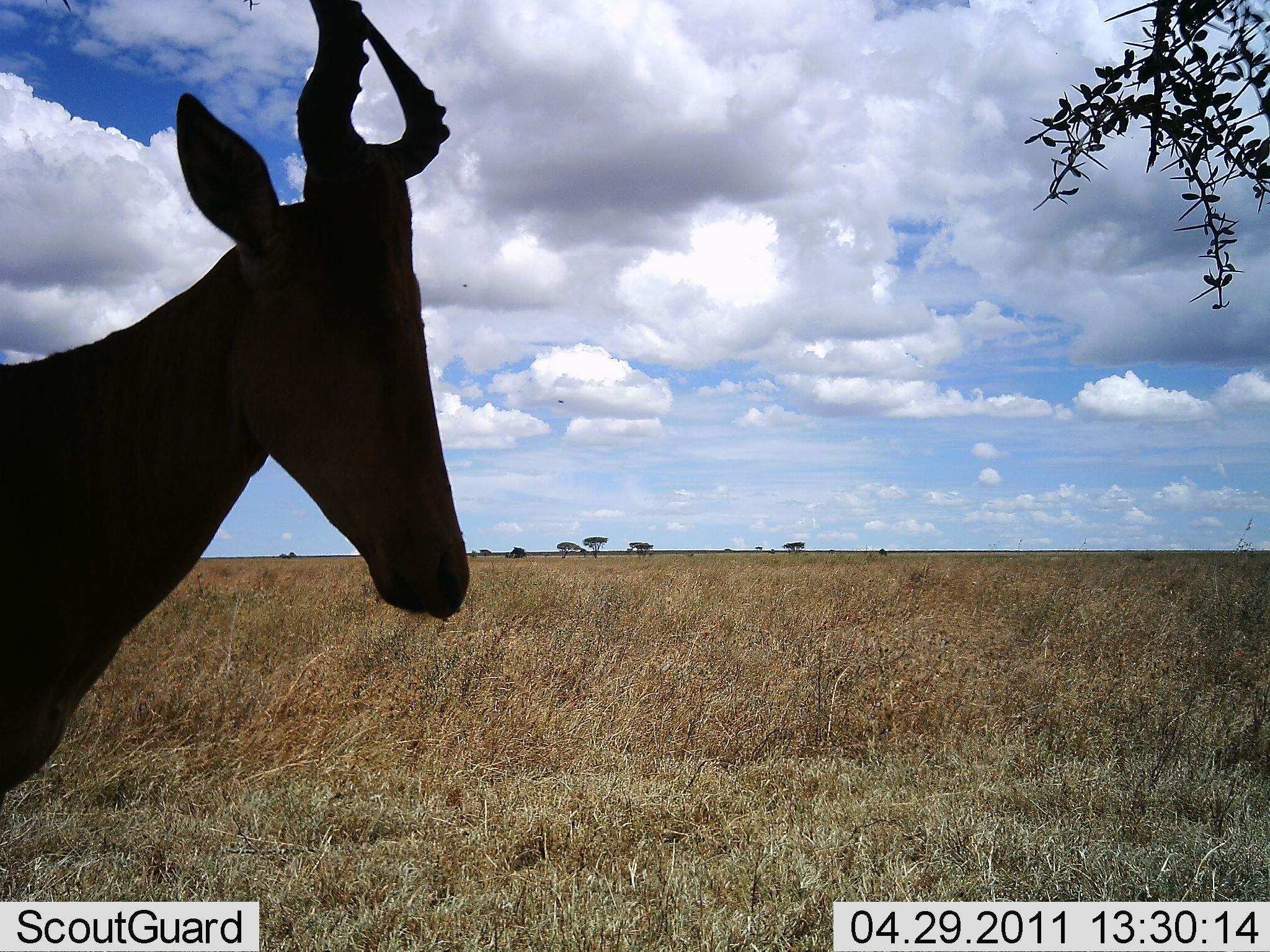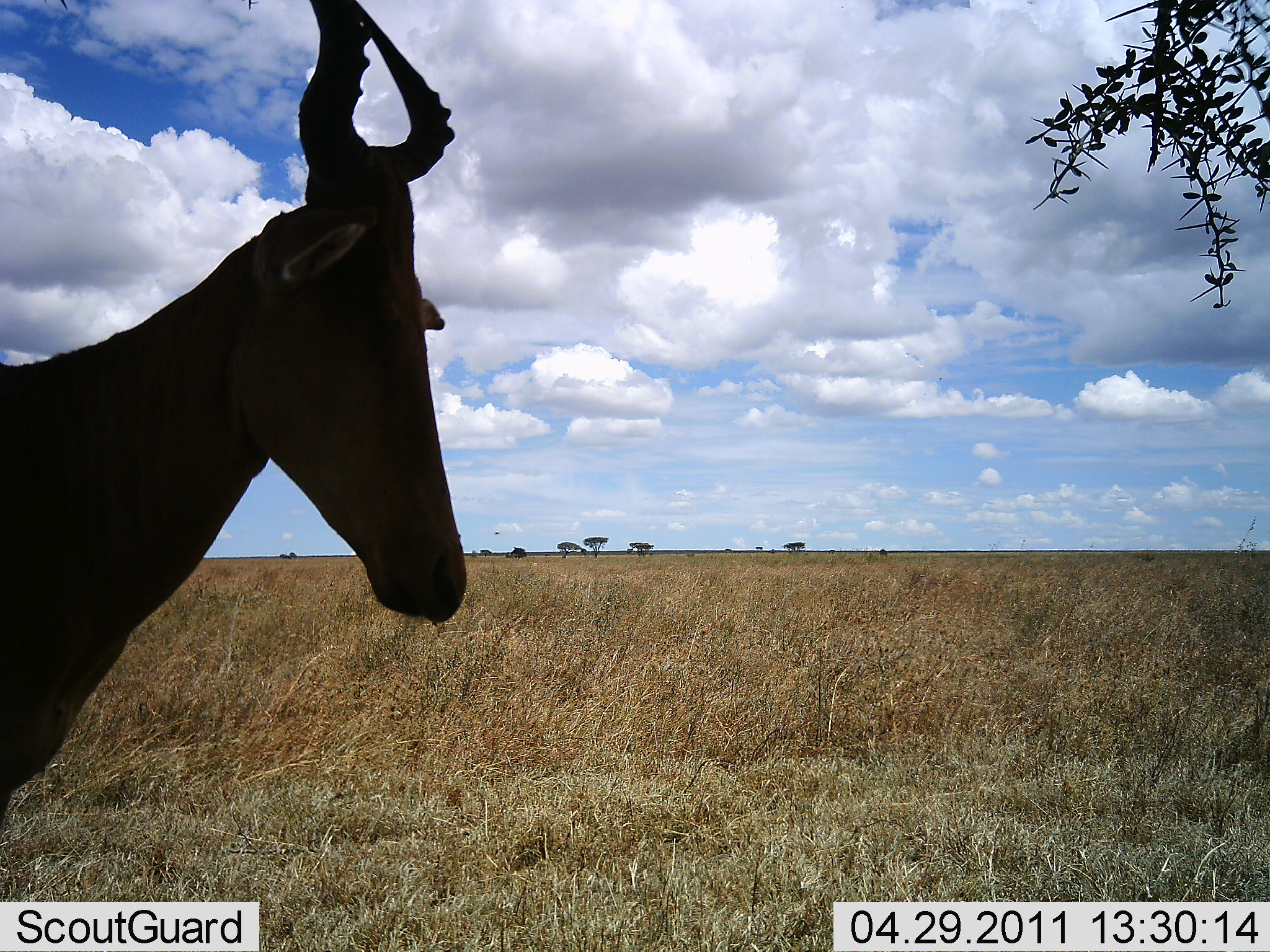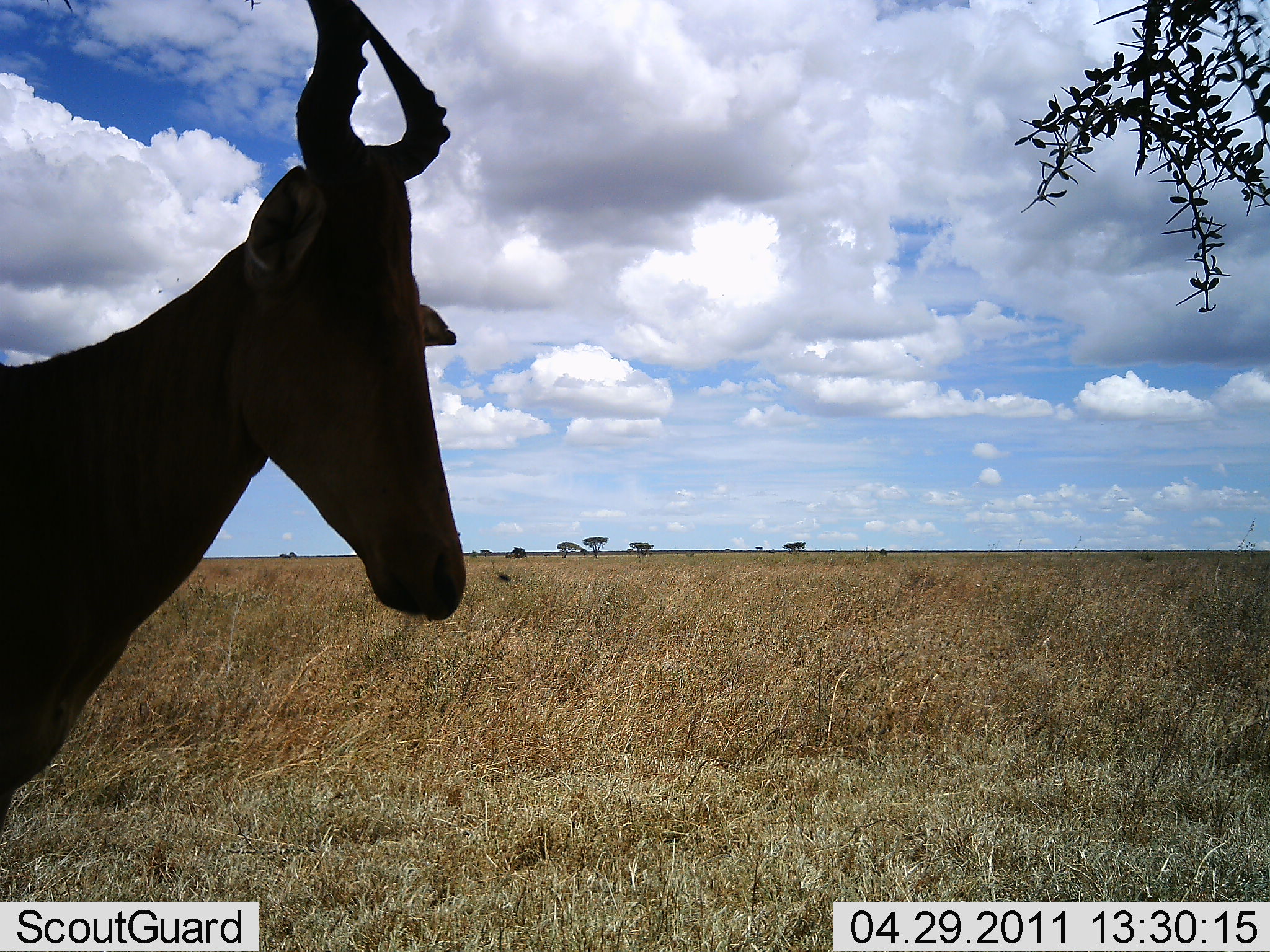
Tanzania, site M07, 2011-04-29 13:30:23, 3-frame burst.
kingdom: Animalia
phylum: Chordata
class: Mammalia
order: Artiodactyla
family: Bovidae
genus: Alcelaphus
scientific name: Alcelaphus buselaphus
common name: hartebeest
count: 1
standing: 100%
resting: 0%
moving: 0%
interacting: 0%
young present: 0%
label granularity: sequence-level